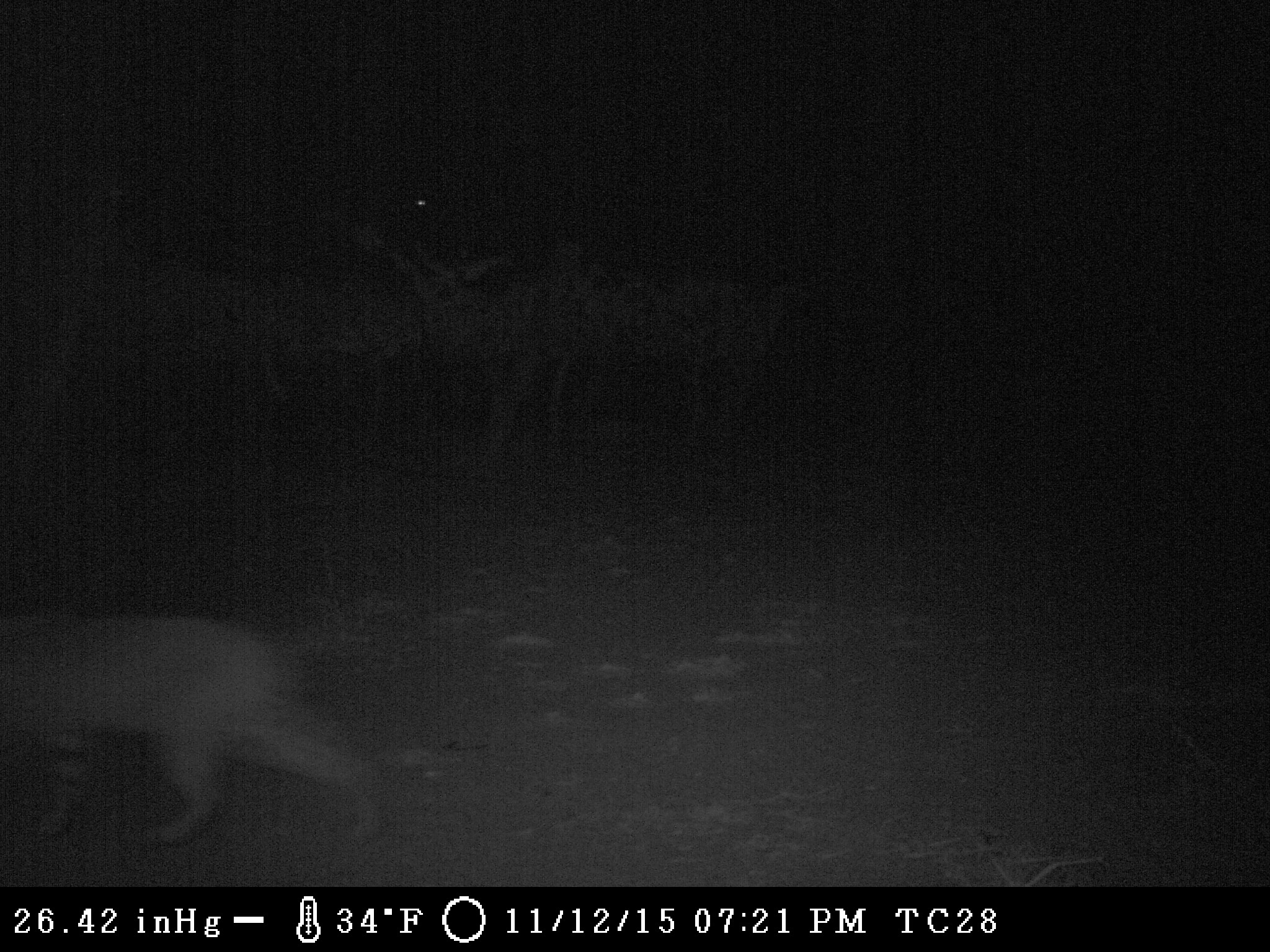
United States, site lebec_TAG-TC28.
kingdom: Animalia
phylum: Chordata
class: Mammalia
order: Carnivora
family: Felidae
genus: Lynx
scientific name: Lynx rufus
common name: bobcat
Lynx rufus (bobcat).